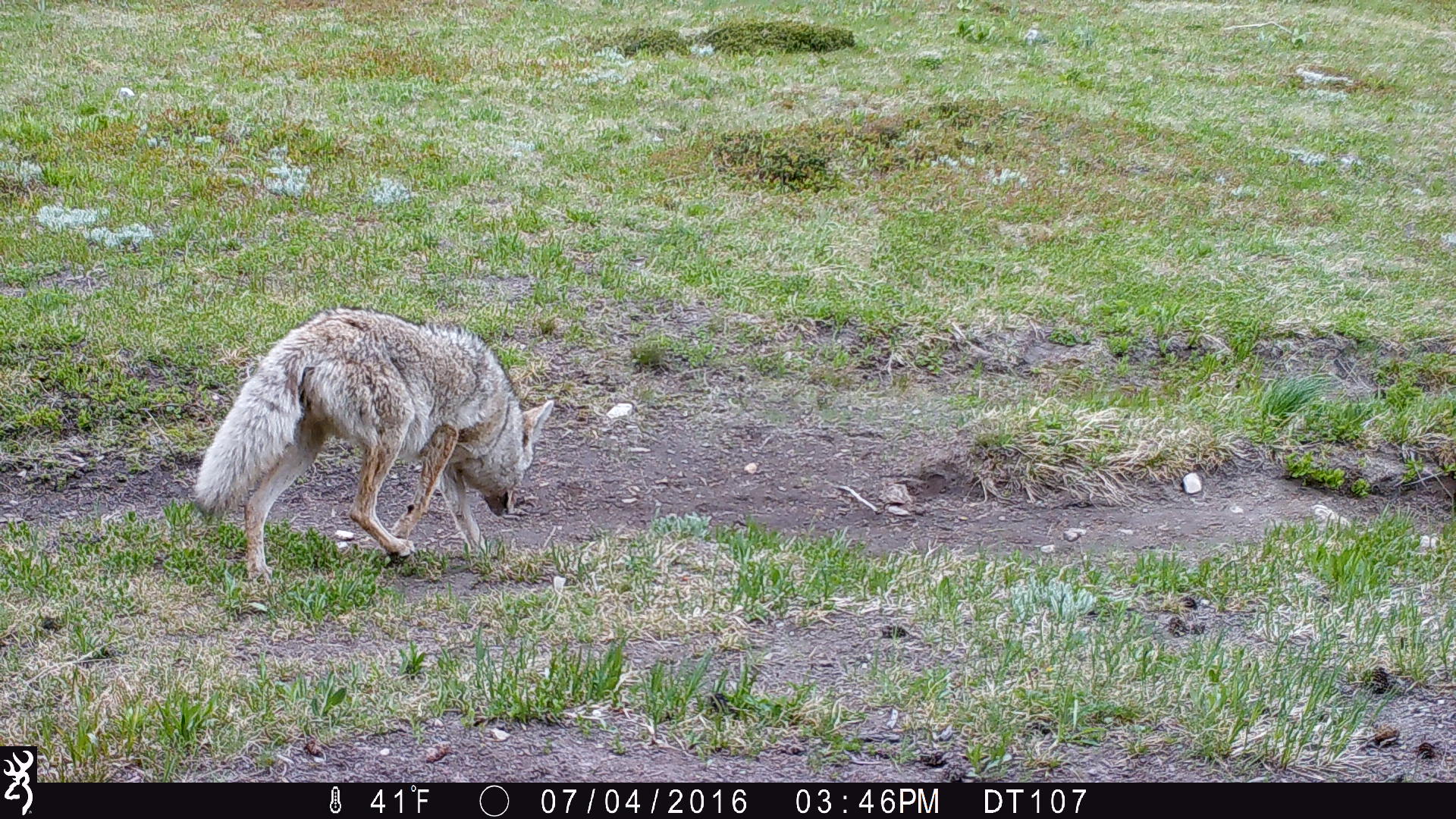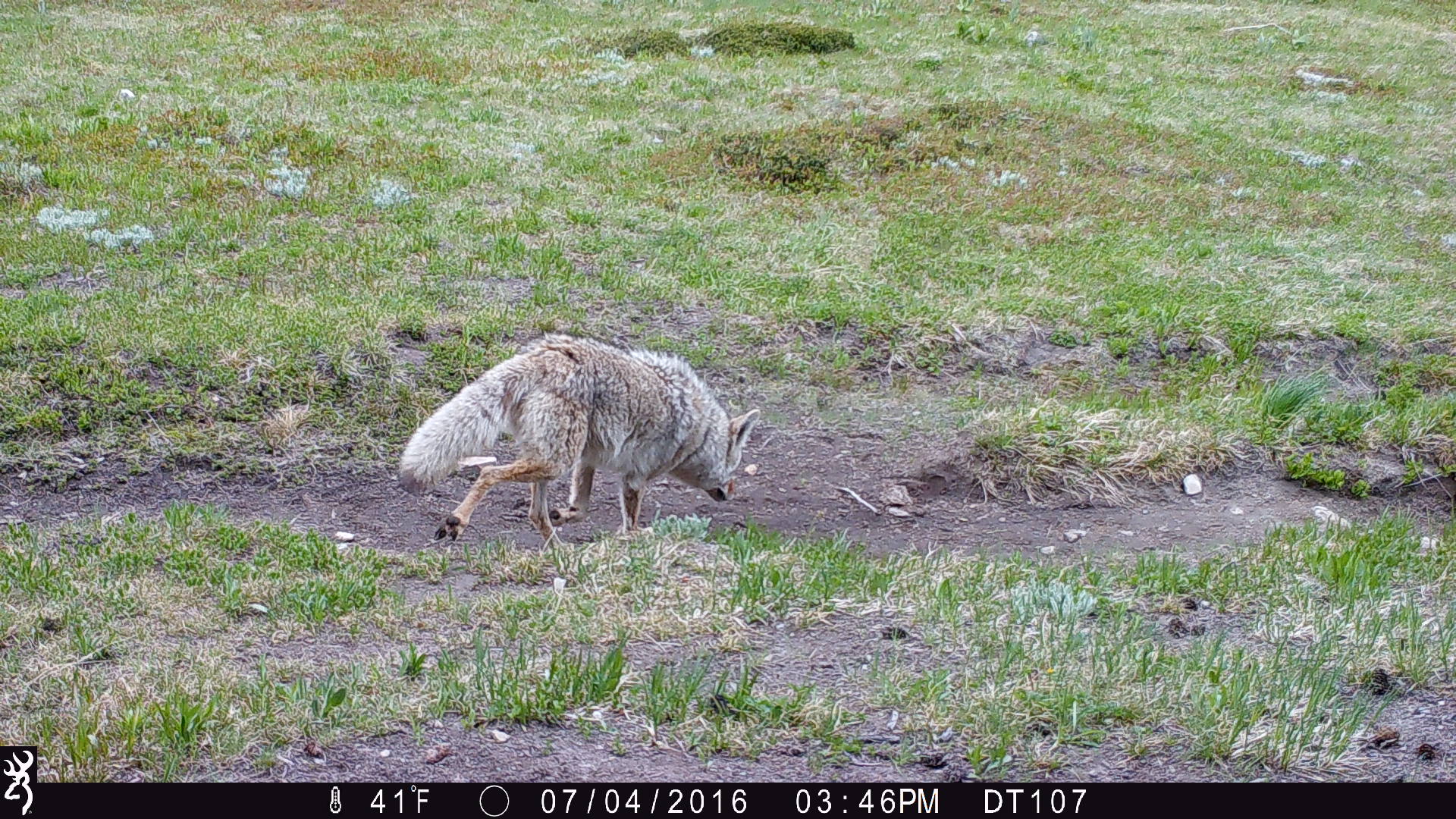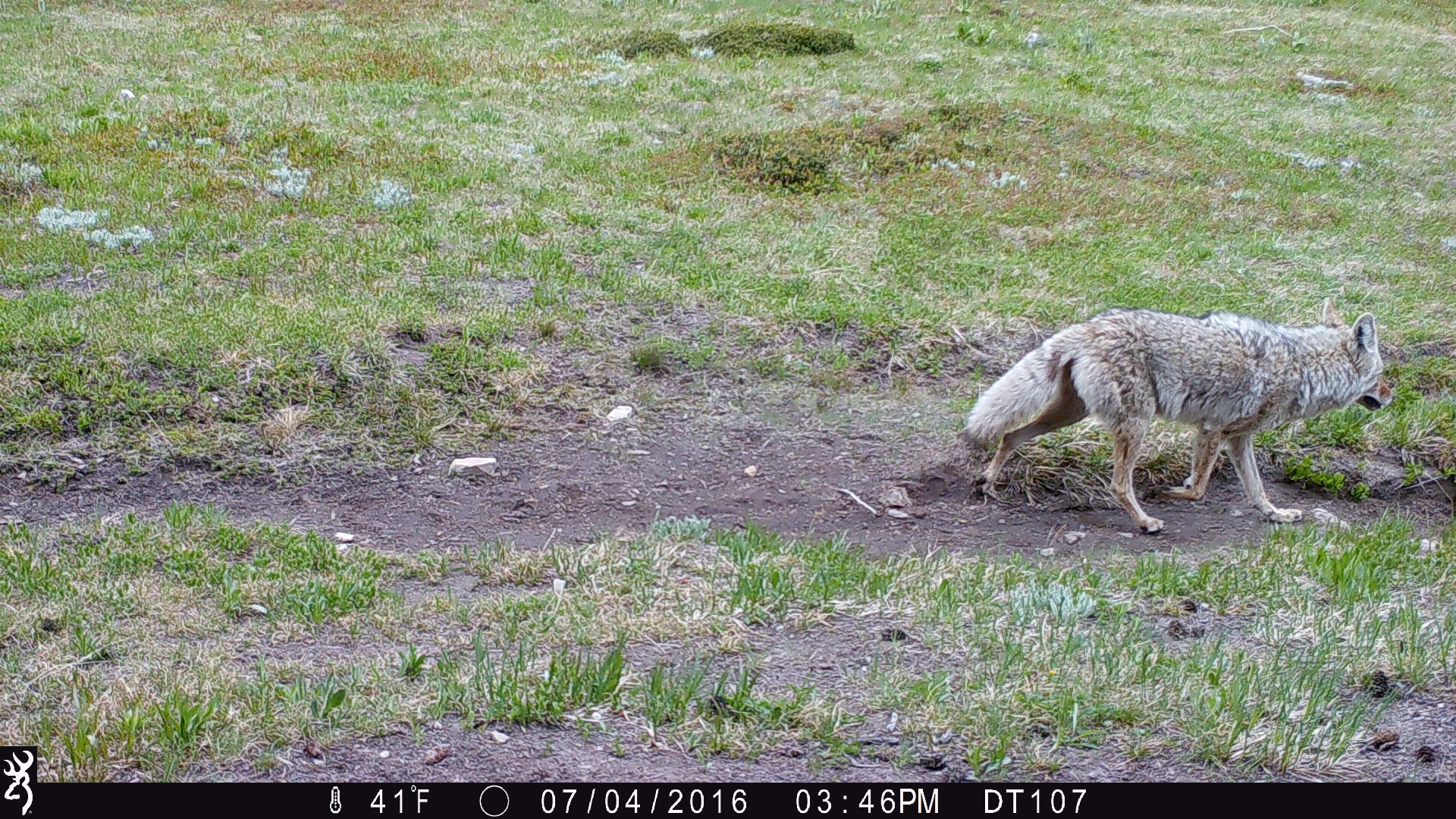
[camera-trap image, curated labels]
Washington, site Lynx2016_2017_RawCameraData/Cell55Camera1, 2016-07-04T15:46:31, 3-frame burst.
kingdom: Animalia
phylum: Chordata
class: Mammalia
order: Carnivora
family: Canidae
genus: Canis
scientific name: Canis latrans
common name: coyote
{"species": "Canis latrans (coyote)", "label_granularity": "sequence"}